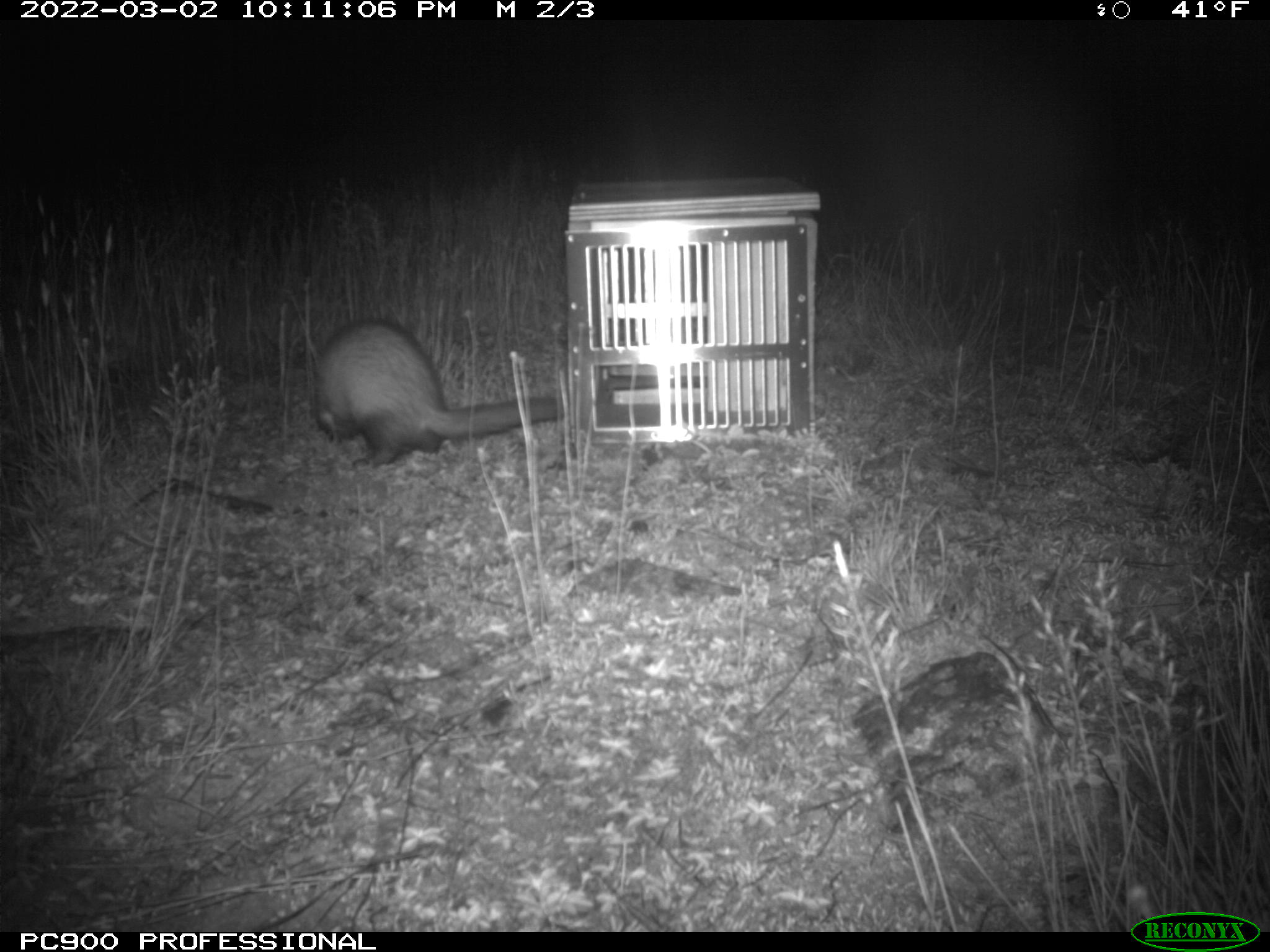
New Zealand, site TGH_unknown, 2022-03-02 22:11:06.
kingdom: Animalia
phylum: Chordata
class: Mammalia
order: Carnivora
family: Mustelidae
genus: Mustela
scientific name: Mustela furo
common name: ferret